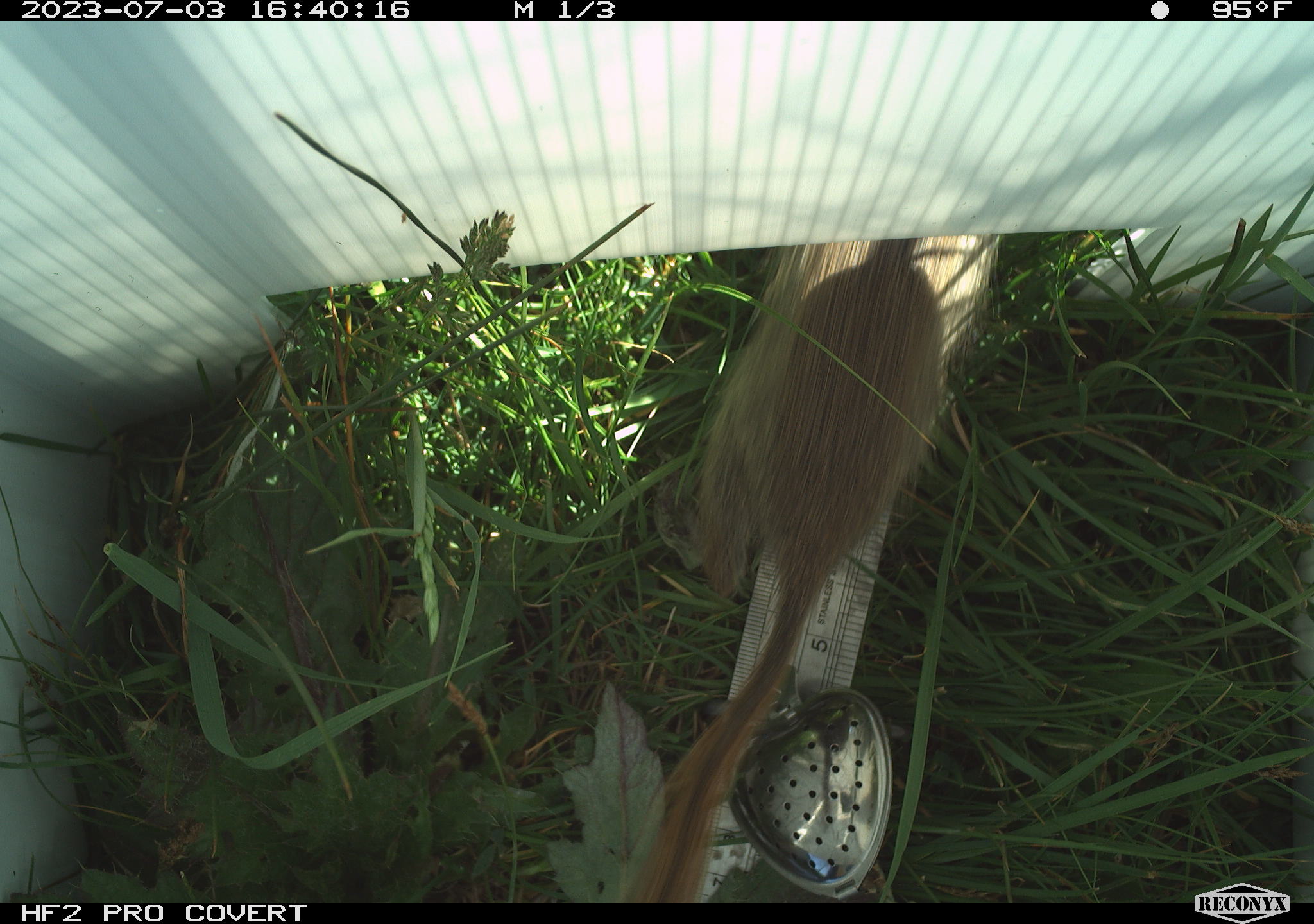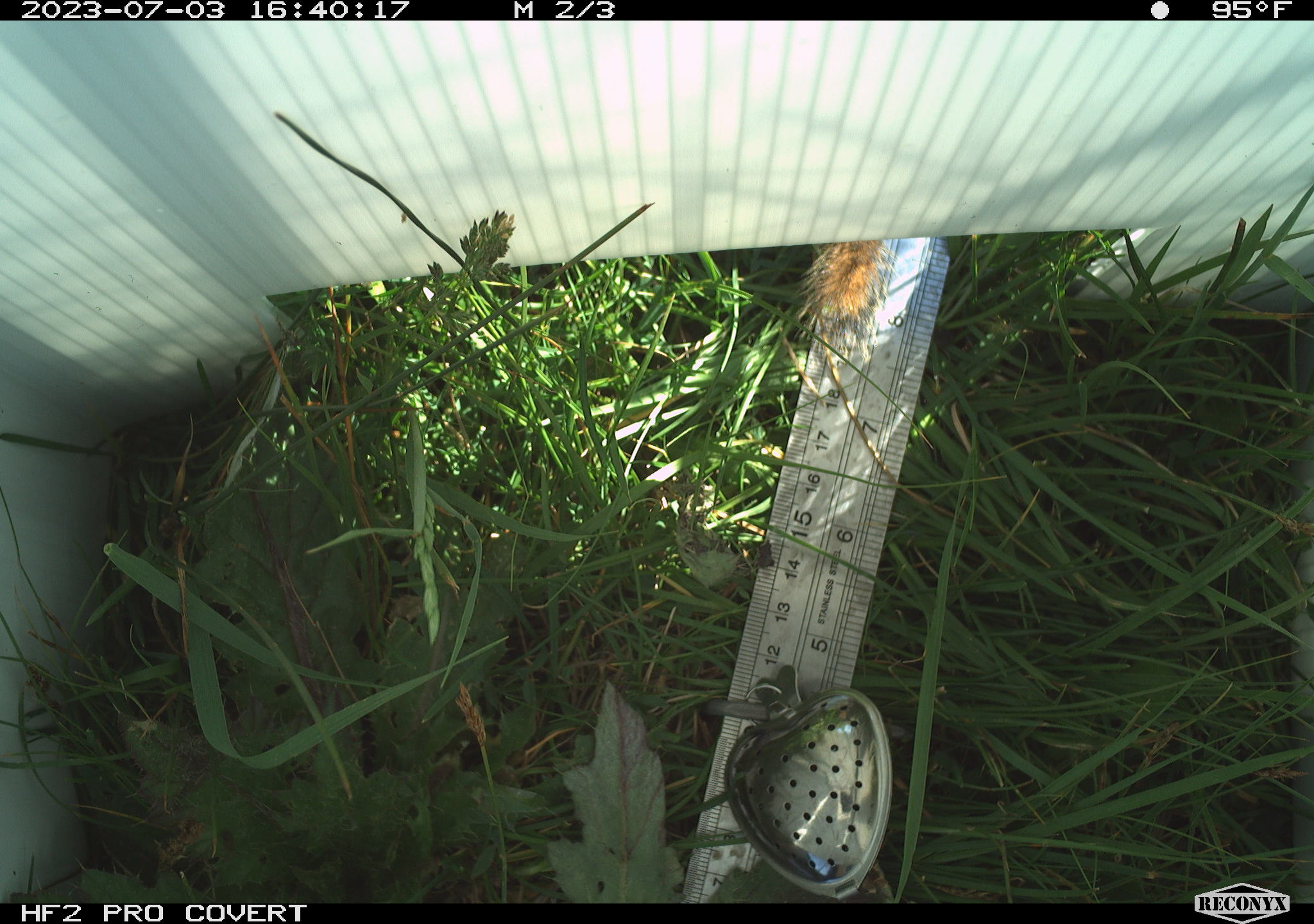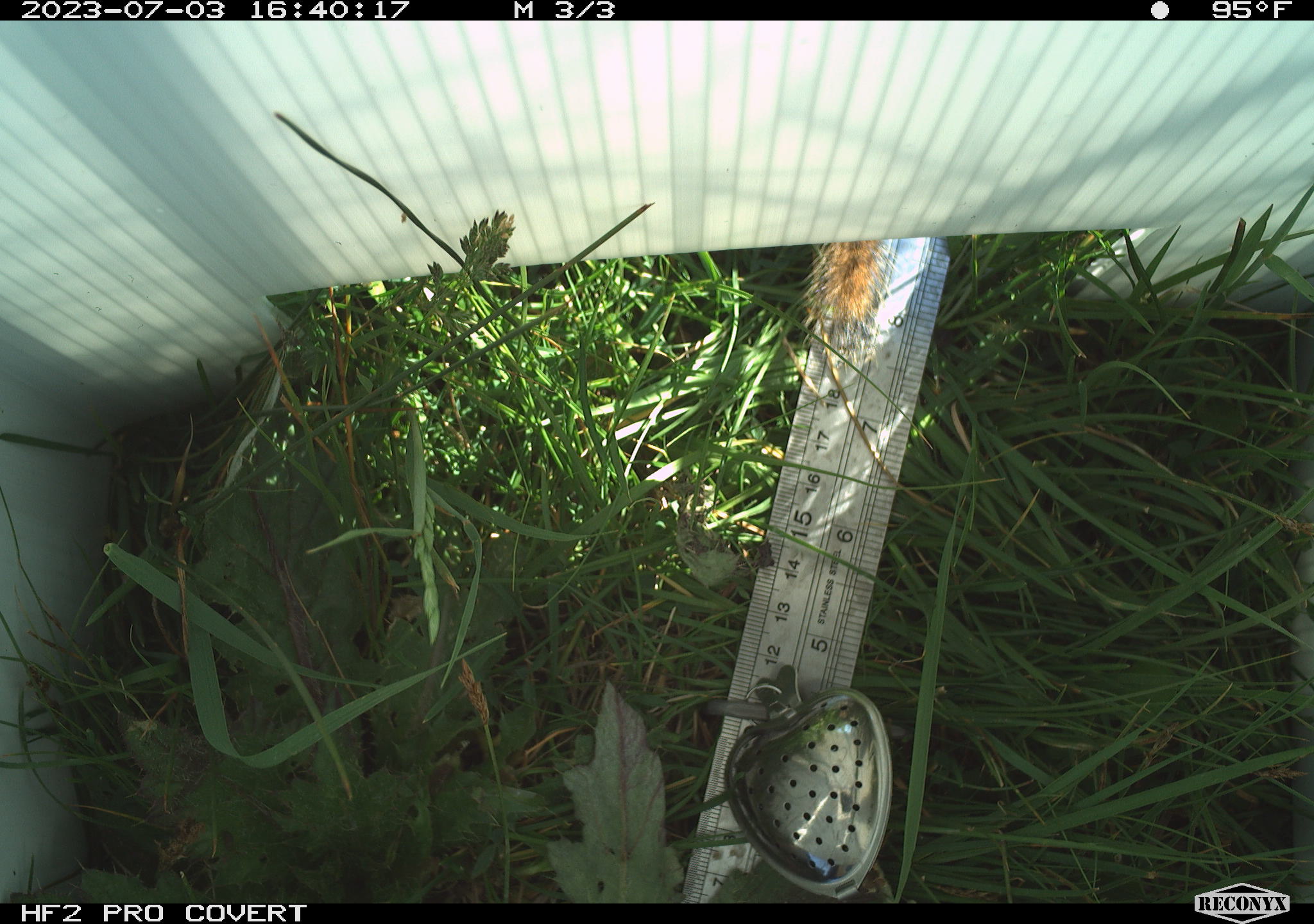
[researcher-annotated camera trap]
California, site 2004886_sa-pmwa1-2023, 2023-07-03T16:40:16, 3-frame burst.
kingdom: Animalia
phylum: Chordata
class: Mammalia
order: Rodentia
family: Sciuridae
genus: Urocitellus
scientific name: Urocitellus beldingi beldingi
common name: belding's ground squirrel